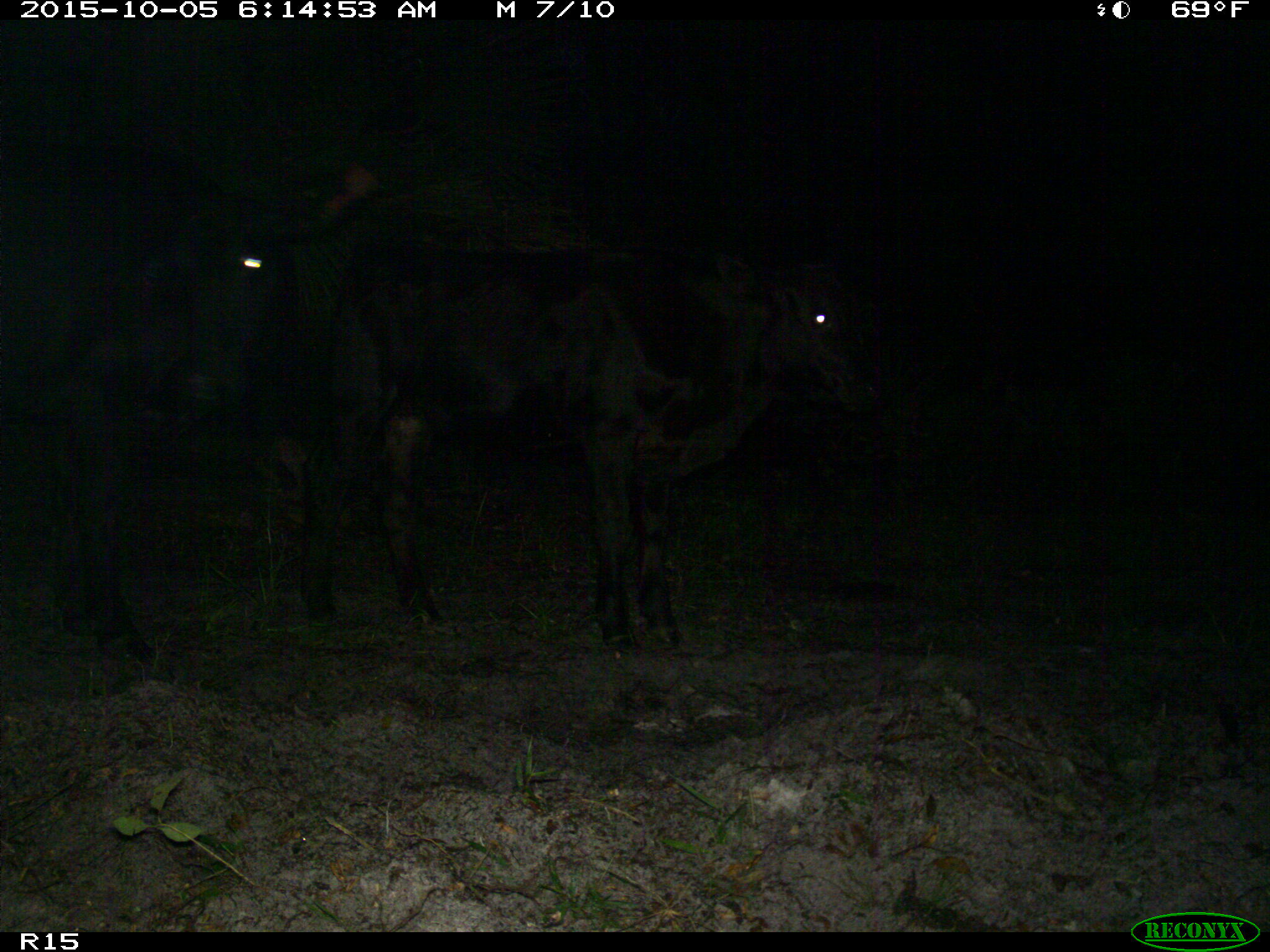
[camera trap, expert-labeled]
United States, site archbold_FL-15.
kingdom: Animalia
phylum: Chordata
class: Mammalia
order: Artiodactyla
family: Bovidae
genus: Bos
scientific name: Bos taurus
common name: domestic cow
Bos taurus (domestic cow).